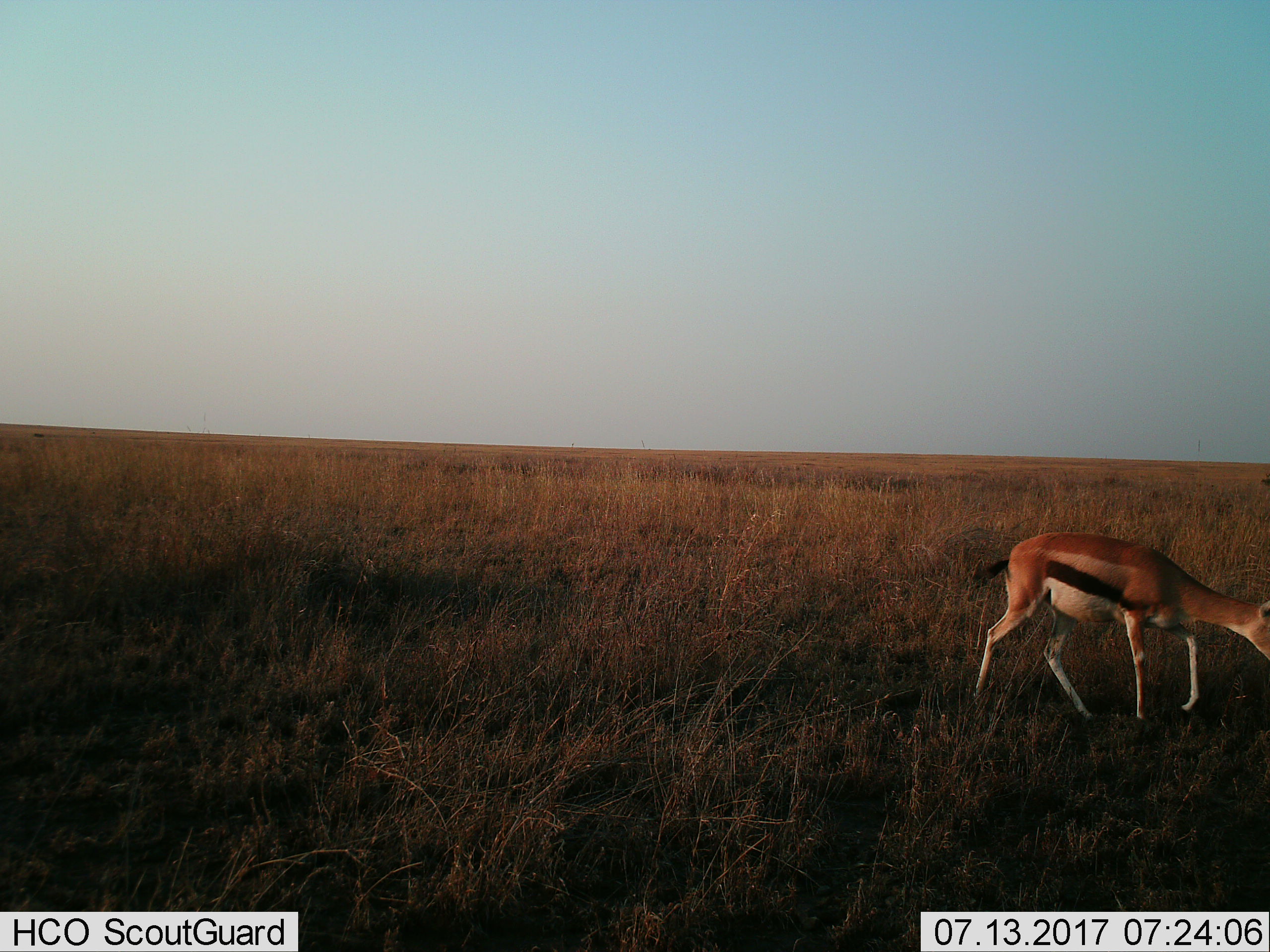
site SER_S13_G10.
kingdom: Animalia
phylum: Chordata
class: Mammalia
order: Artiodactyla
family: Bovidae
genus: Eudorcas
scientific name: Eudorcas thomsonii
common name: thomson's gazelle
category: gazellethomsons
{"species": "gazellethomsons (thomson's gazelle) (Eudorcas thomsonii)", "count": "1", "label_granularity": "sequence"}